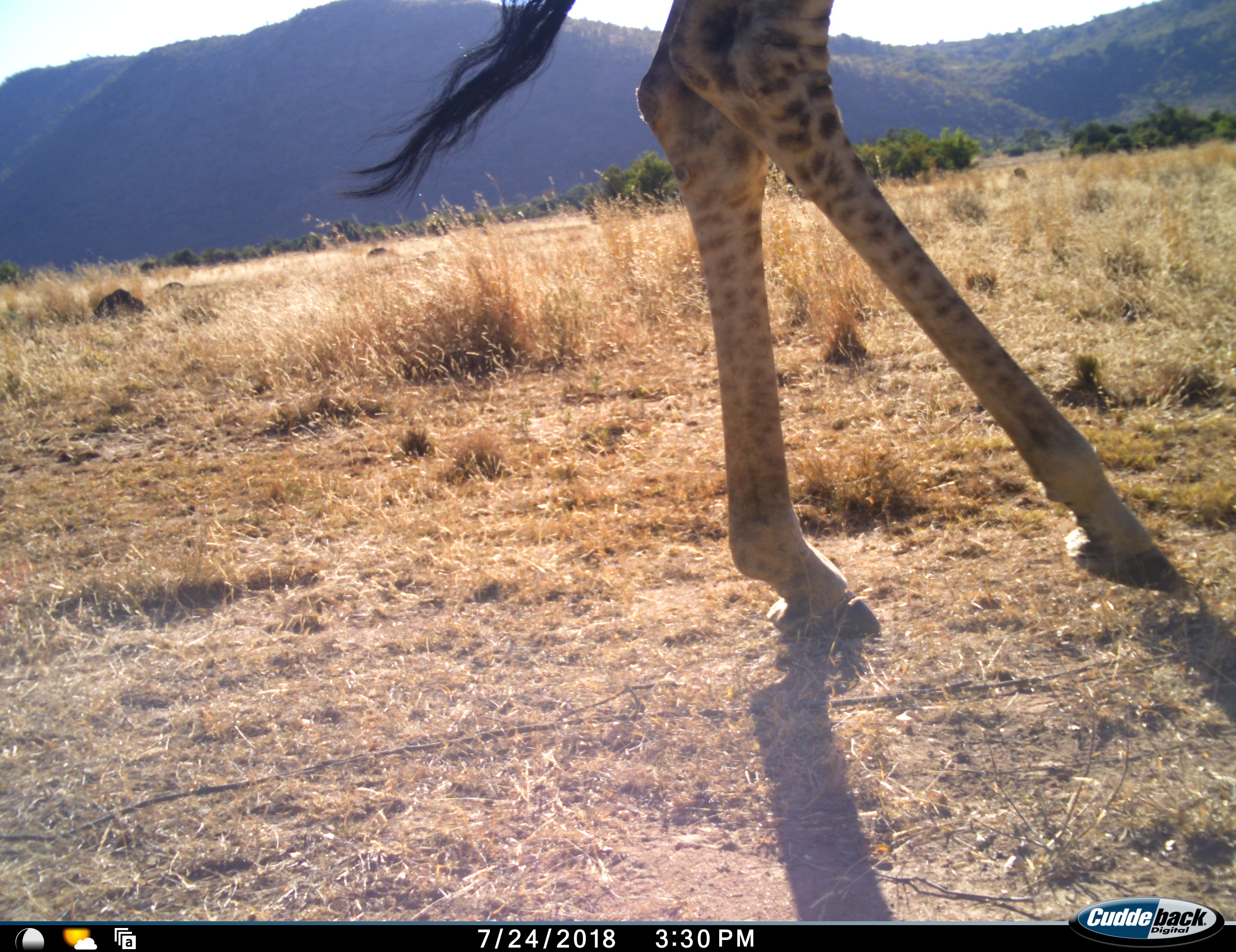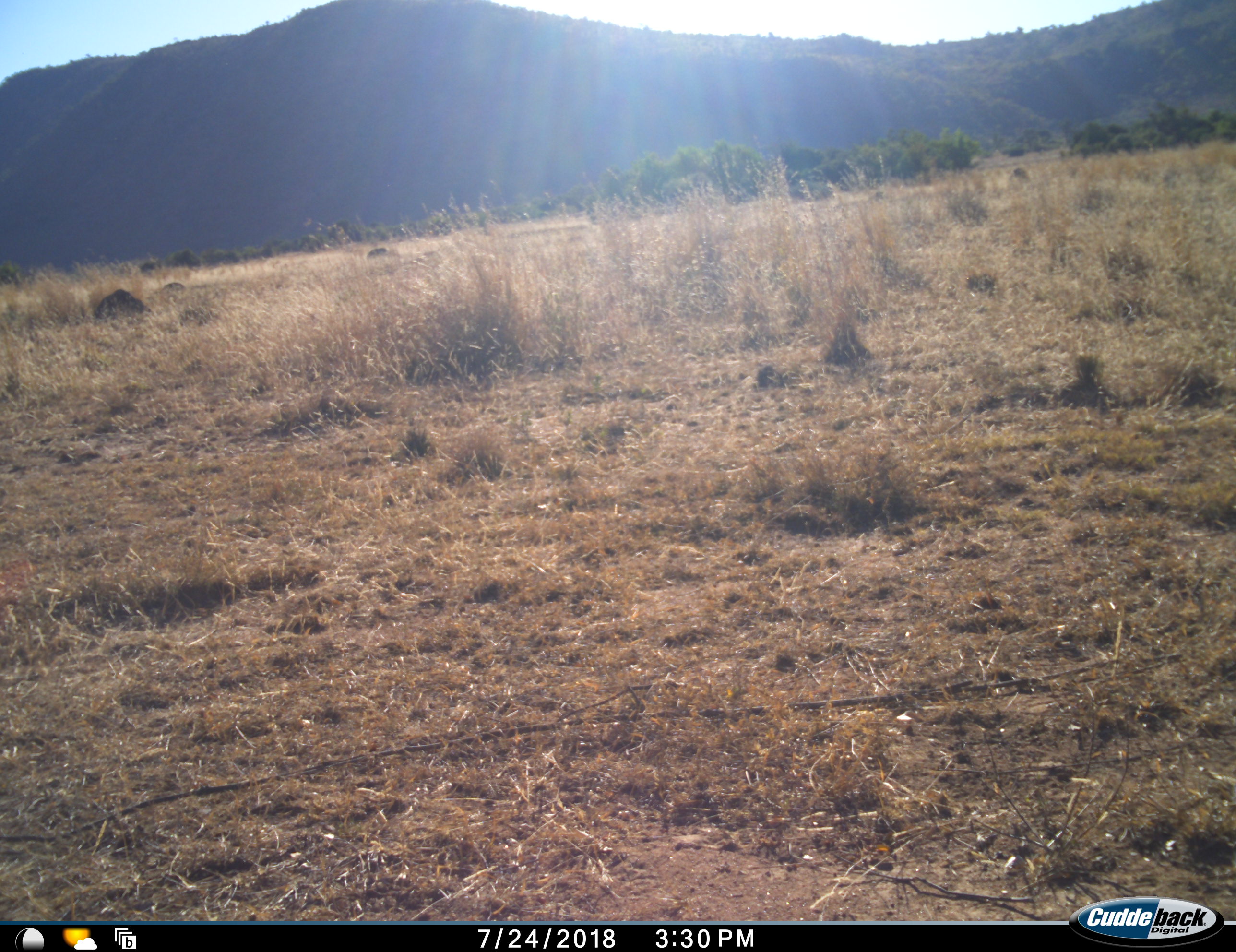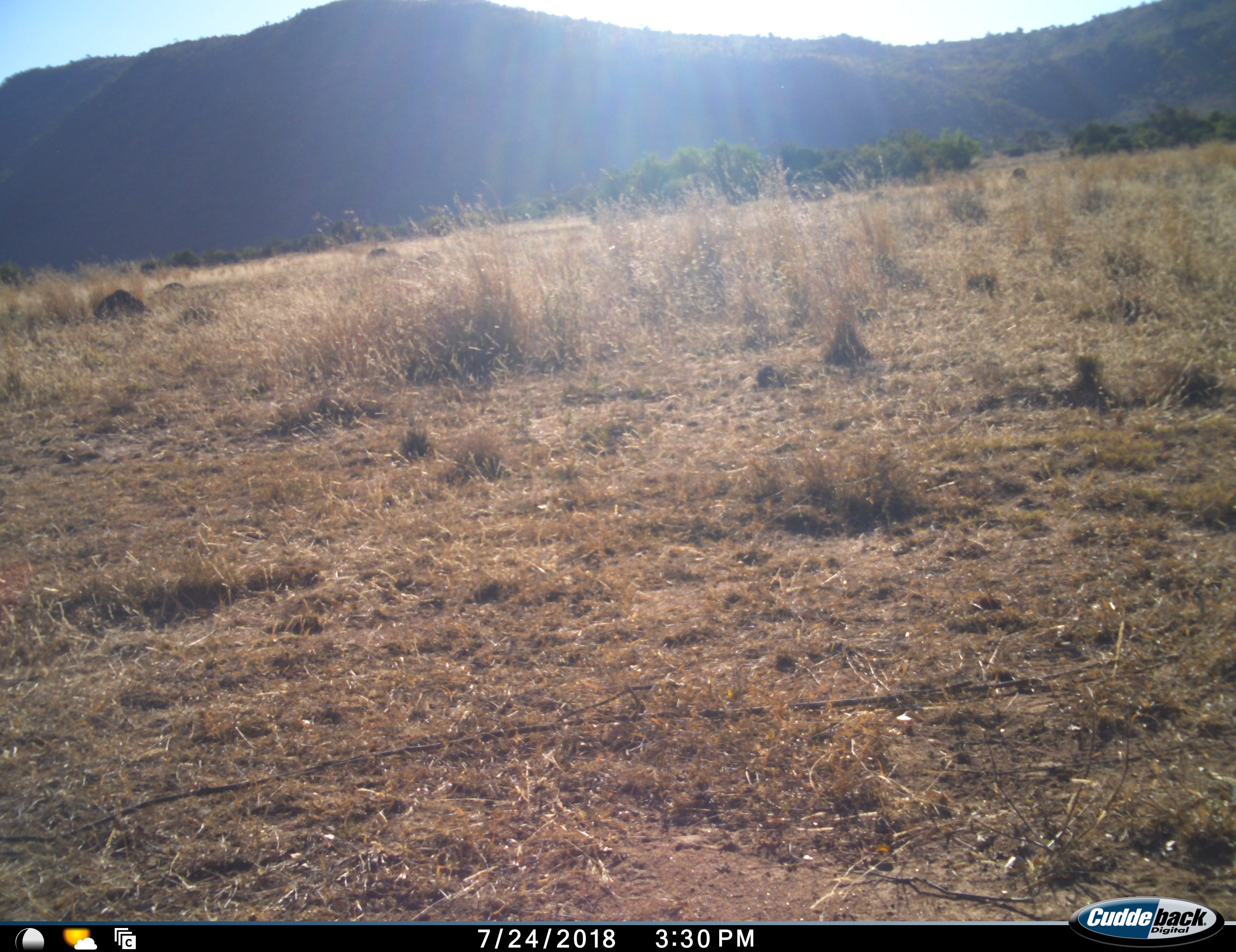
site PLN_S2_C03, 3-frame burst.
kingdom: Animalia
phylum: Chordata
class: Mammalia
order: Artiodactyla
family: Giraffidae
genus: Giraffa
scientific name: Giraffa camelopardalis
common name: giraffe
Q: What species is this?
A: Giraffe (Giraffa camelopardalis).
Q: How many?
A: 1.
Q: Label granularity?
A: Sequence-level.